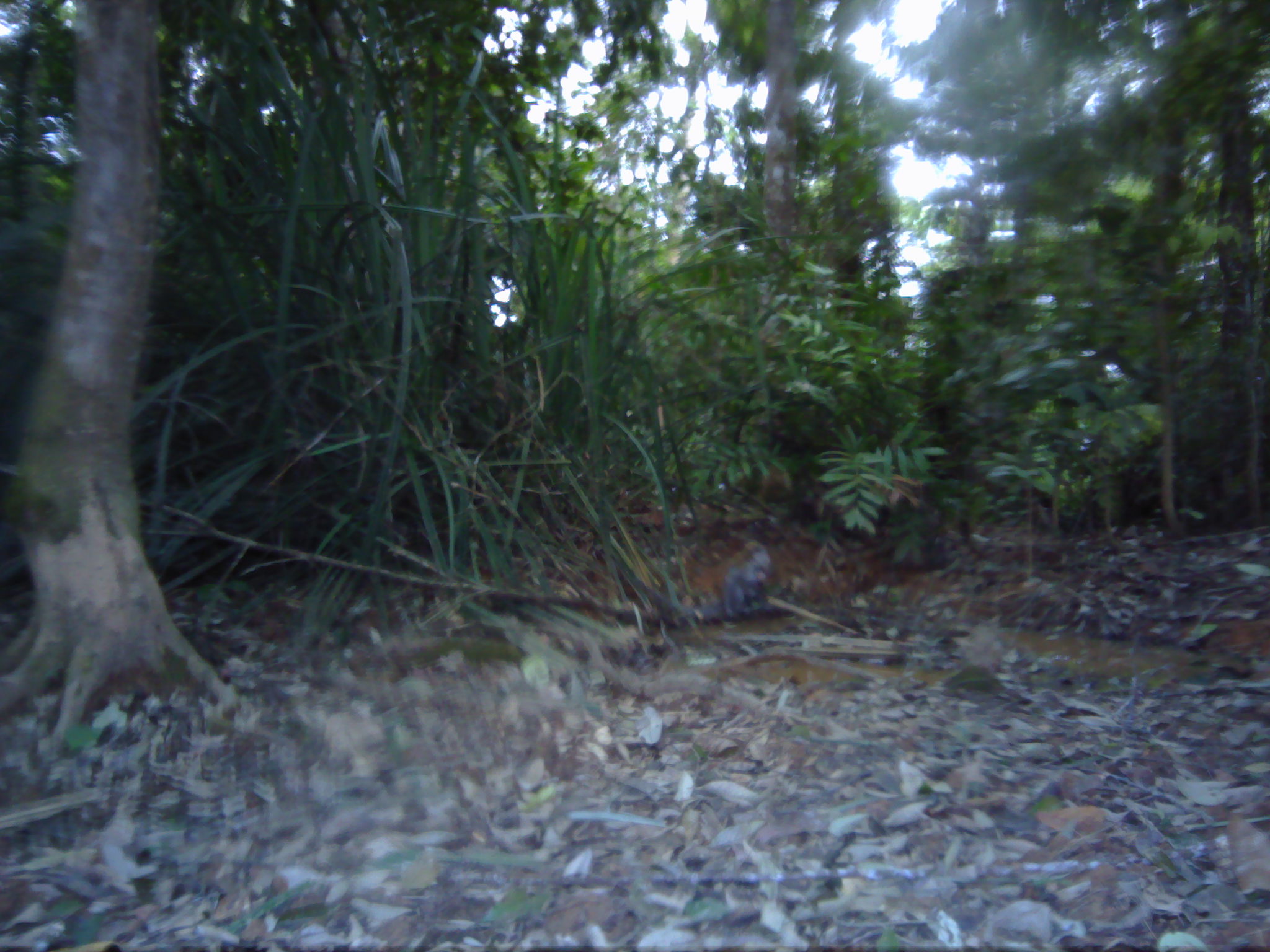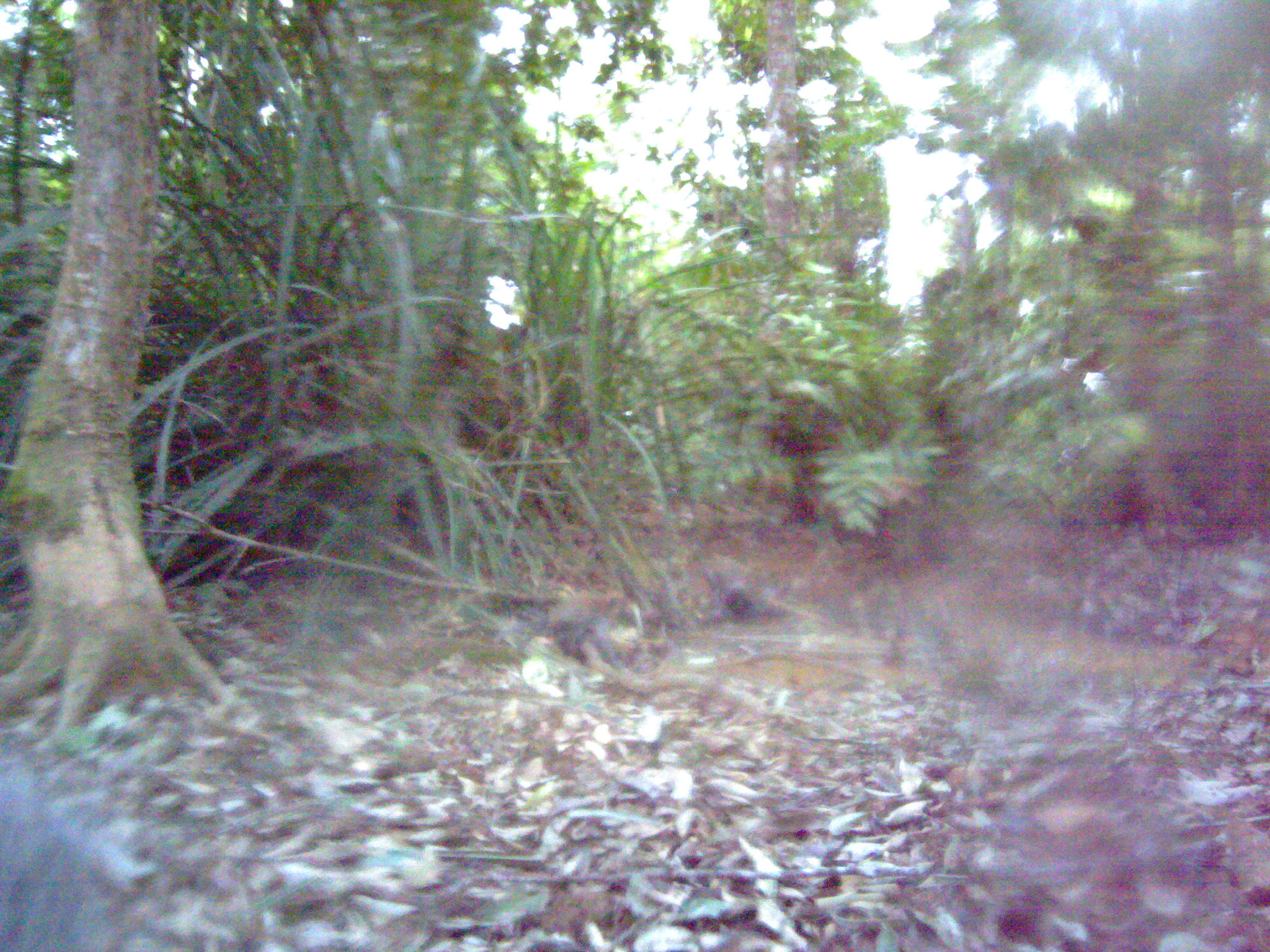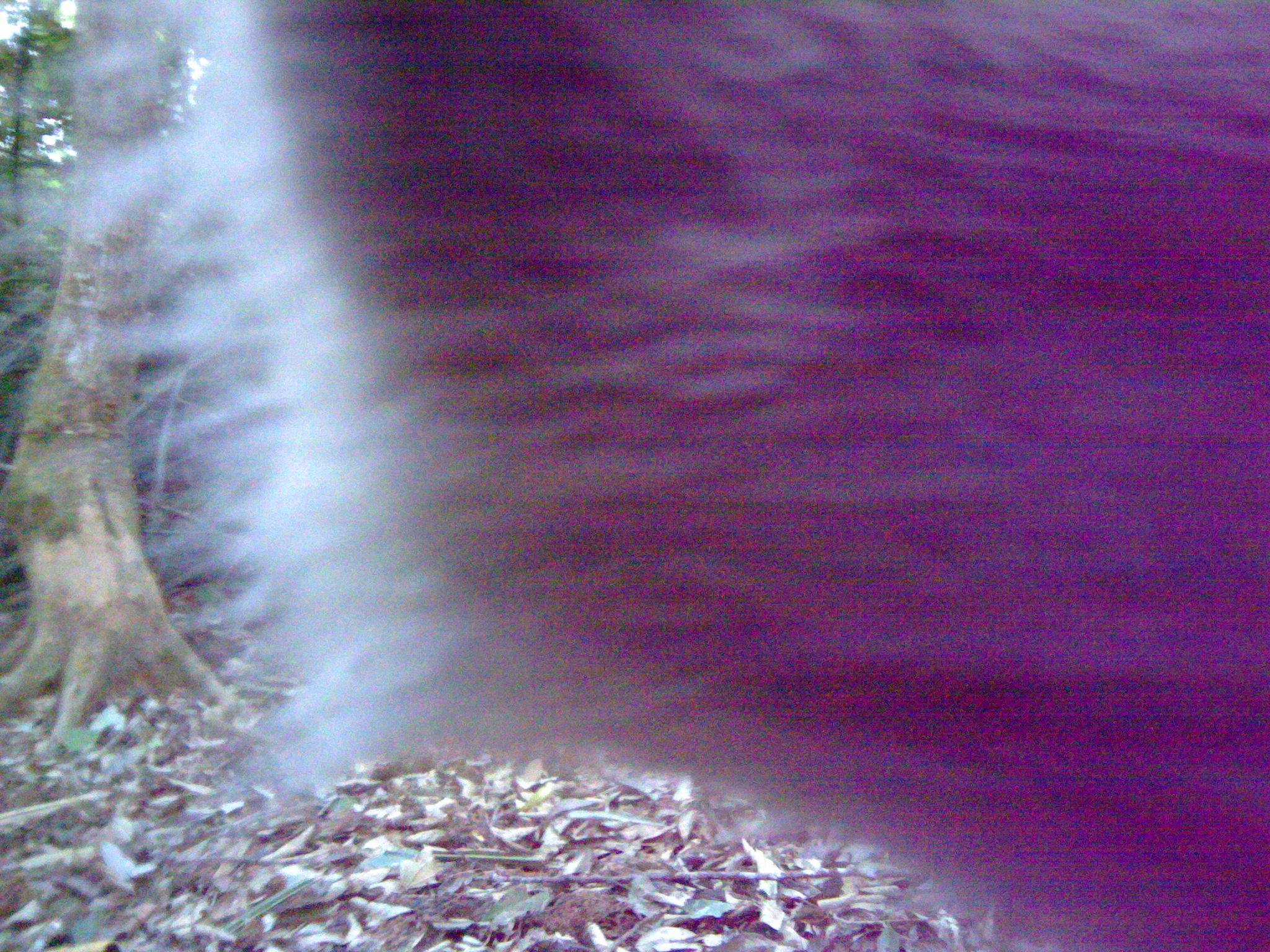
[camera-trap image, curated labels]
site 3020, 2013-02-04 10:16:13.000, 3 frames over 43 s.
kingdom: Animalia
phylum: Chordata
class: Mammalia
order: Primates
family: Cercopithecidae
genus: Macaca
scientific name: Macaca nemestrina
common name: southern pig-tailed macaque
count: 2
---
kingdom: Animalia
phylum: Chordata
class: Mammalia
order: Primates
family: Cercopithecidae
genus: Macaca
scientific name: Macaca fascicularis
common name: crab-eating macaque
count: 1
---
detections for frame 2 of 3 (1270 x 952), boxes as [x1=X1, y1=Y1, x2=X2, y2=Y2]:
macaca nemestrina: [x1=548, y1=589, x2=624, y2=668]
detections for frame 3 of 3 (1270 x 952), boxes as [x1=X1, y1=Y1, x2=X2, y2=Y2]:
macaca fascicularis: [x1=180, y1=3, x2=1270, y2=952]